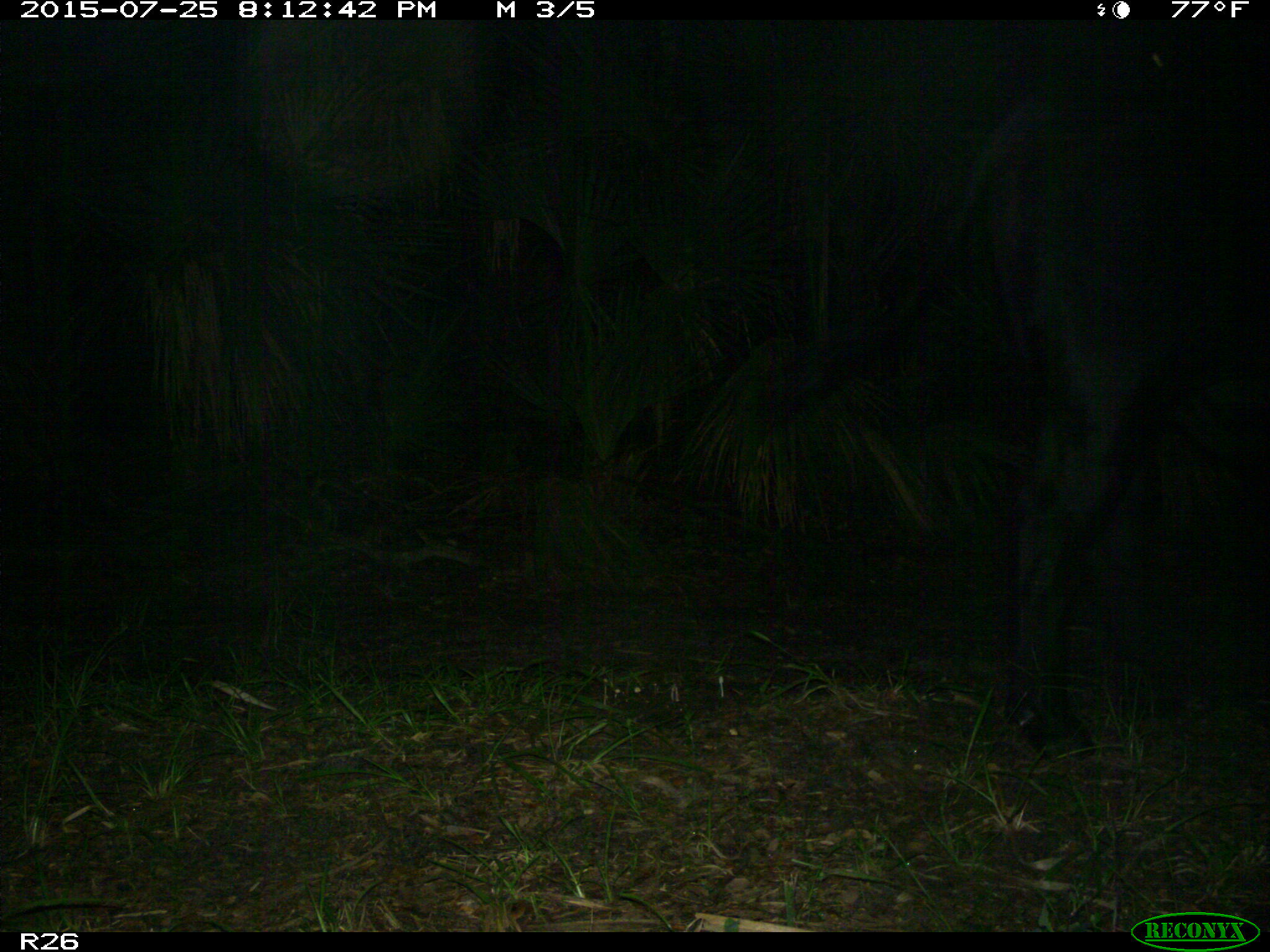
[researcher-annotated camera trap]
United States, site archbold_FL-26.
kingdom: Animalia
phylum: Chordata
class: Mammalia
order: Artiodactyla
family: Bovidae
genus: Bos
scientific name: Bos taurus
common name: domestic cow